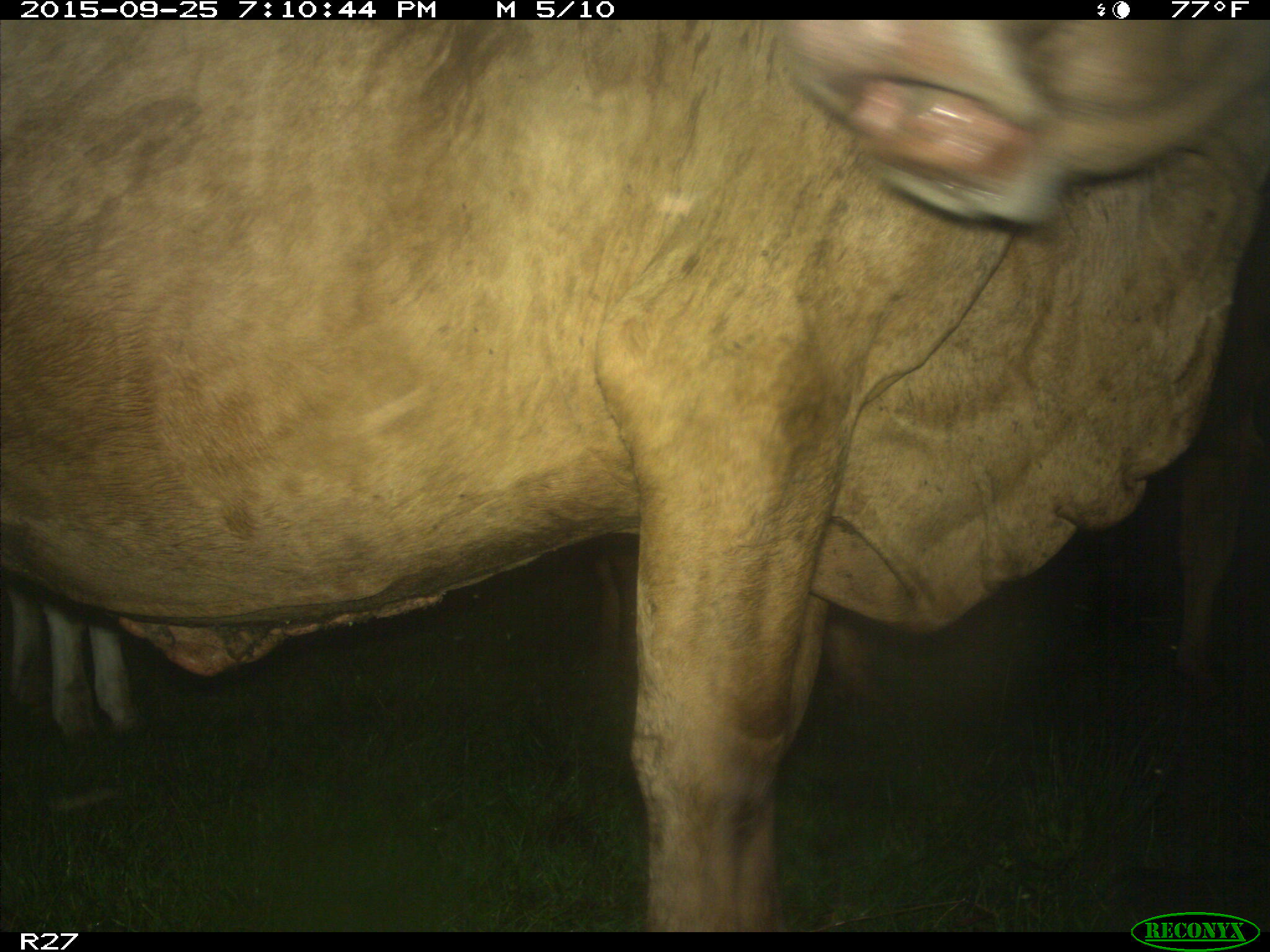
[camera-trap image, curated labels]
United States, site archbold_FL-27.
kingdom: Animalia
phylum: Chordata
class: Mammalia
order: Artiodactyla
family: Bovidae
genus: Bos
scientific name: Bos taurus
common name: domestic cow